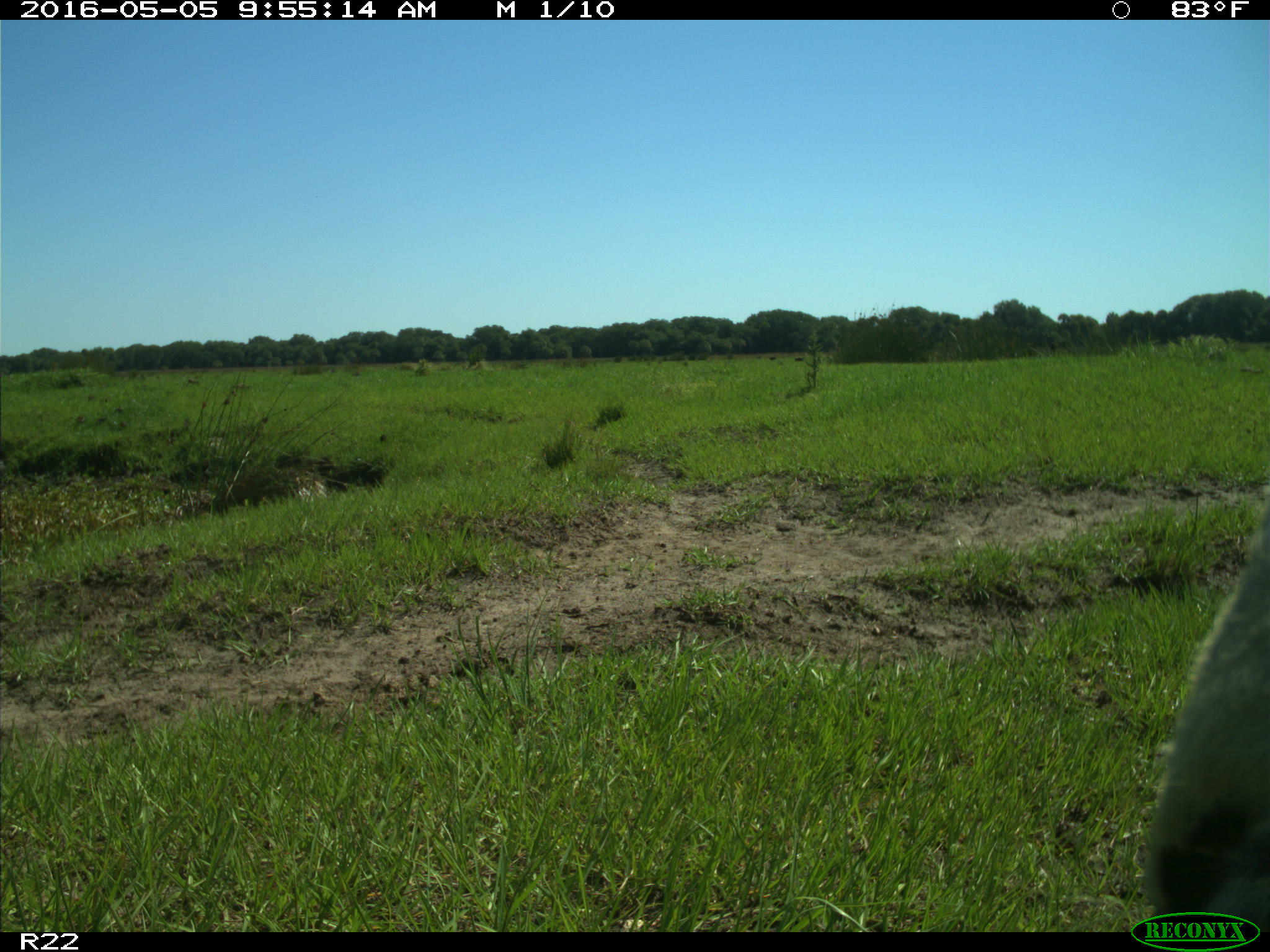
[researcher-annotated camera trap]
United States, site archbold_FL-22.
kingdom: Animalia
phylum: Chordata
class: Mammalia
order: Artiodactyla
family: Bovidae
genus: Bos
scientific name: Bos taurus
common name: domestic cow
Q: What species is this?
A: Bos taurus (domestic cow).